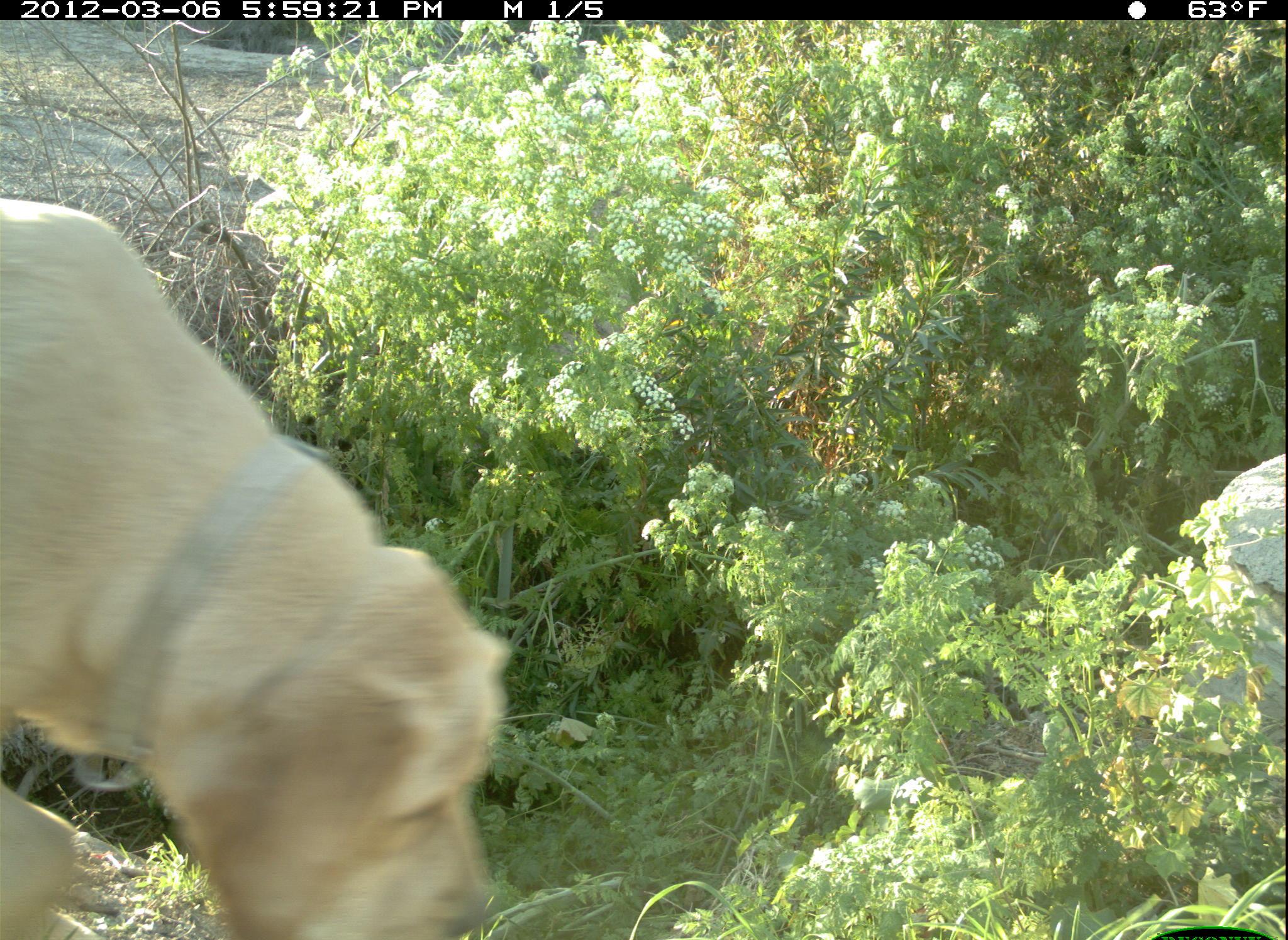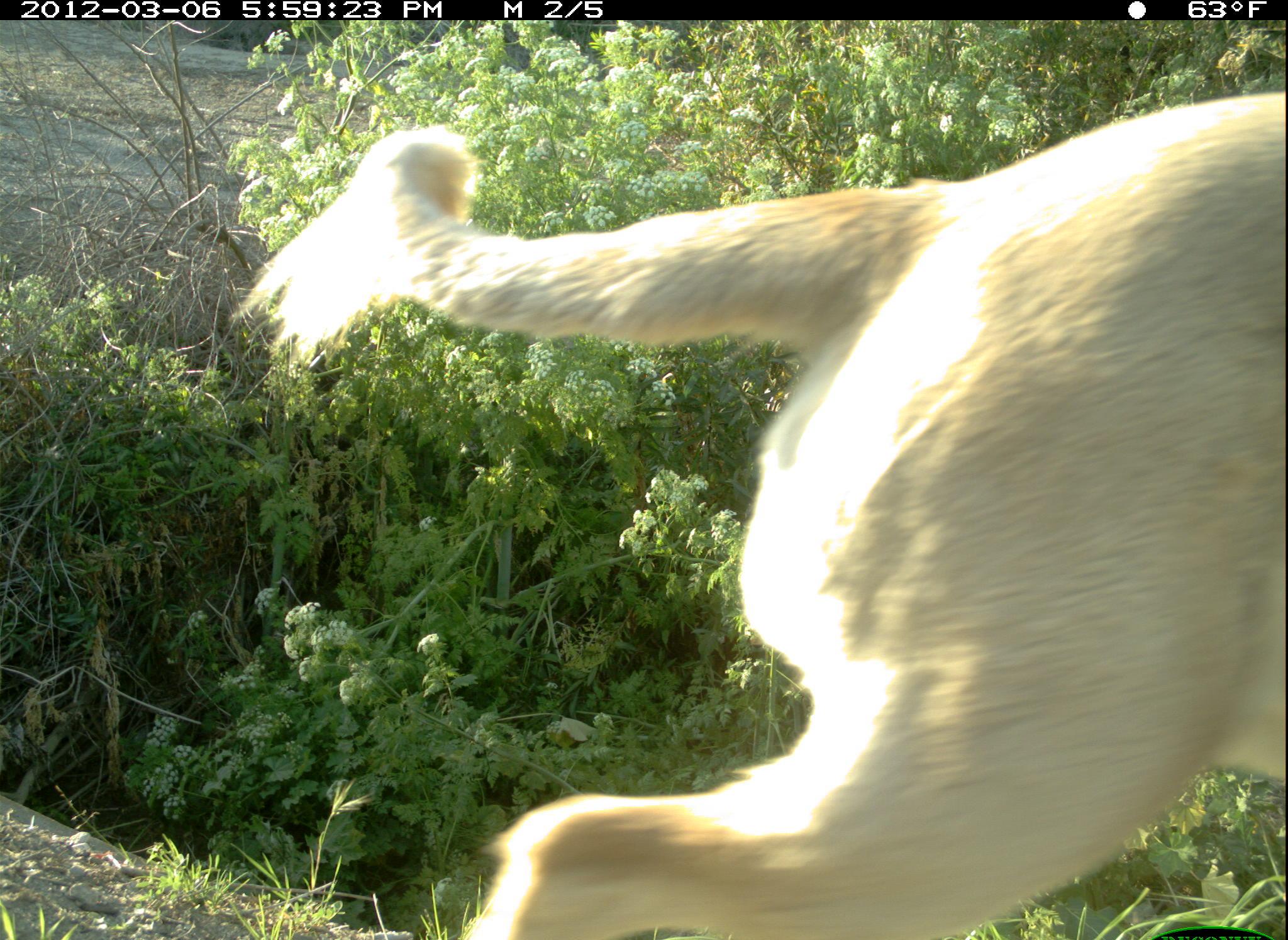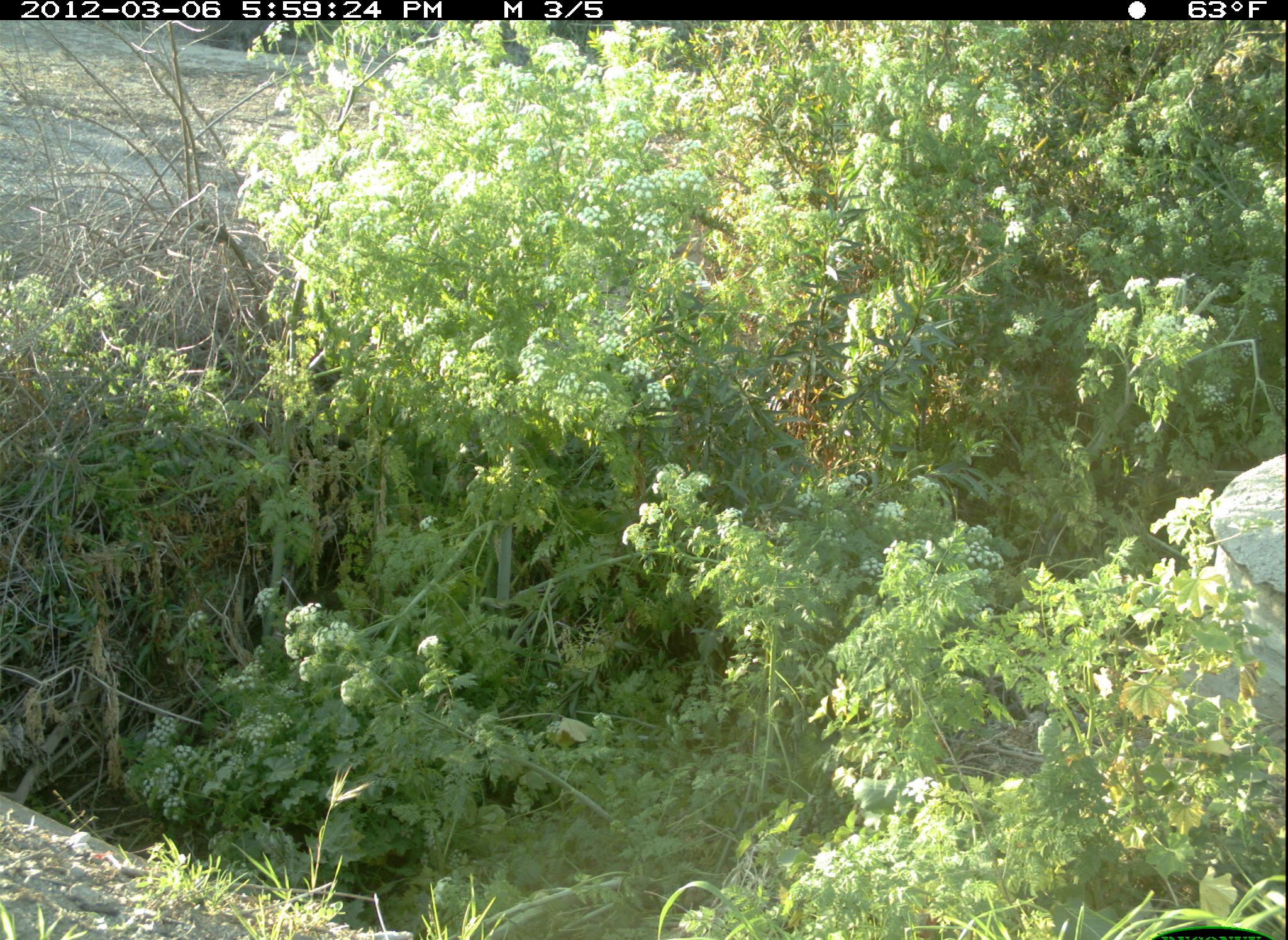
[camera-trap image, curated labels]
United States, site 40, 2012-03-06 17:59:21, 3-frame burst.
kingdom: Animalia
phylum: Chordata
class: Mammalia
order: Carnivora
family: Canidae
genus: Canis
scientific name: Canis familiaris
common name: domestic dog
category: dog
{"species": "dog (domestic dog) (Canis familiaris)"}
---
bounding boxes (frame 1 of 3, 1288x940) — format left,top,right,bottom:
dog: 0,193,538,934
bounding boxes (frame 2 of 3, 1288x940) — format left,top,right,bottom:
dog: 237,68,1286,940